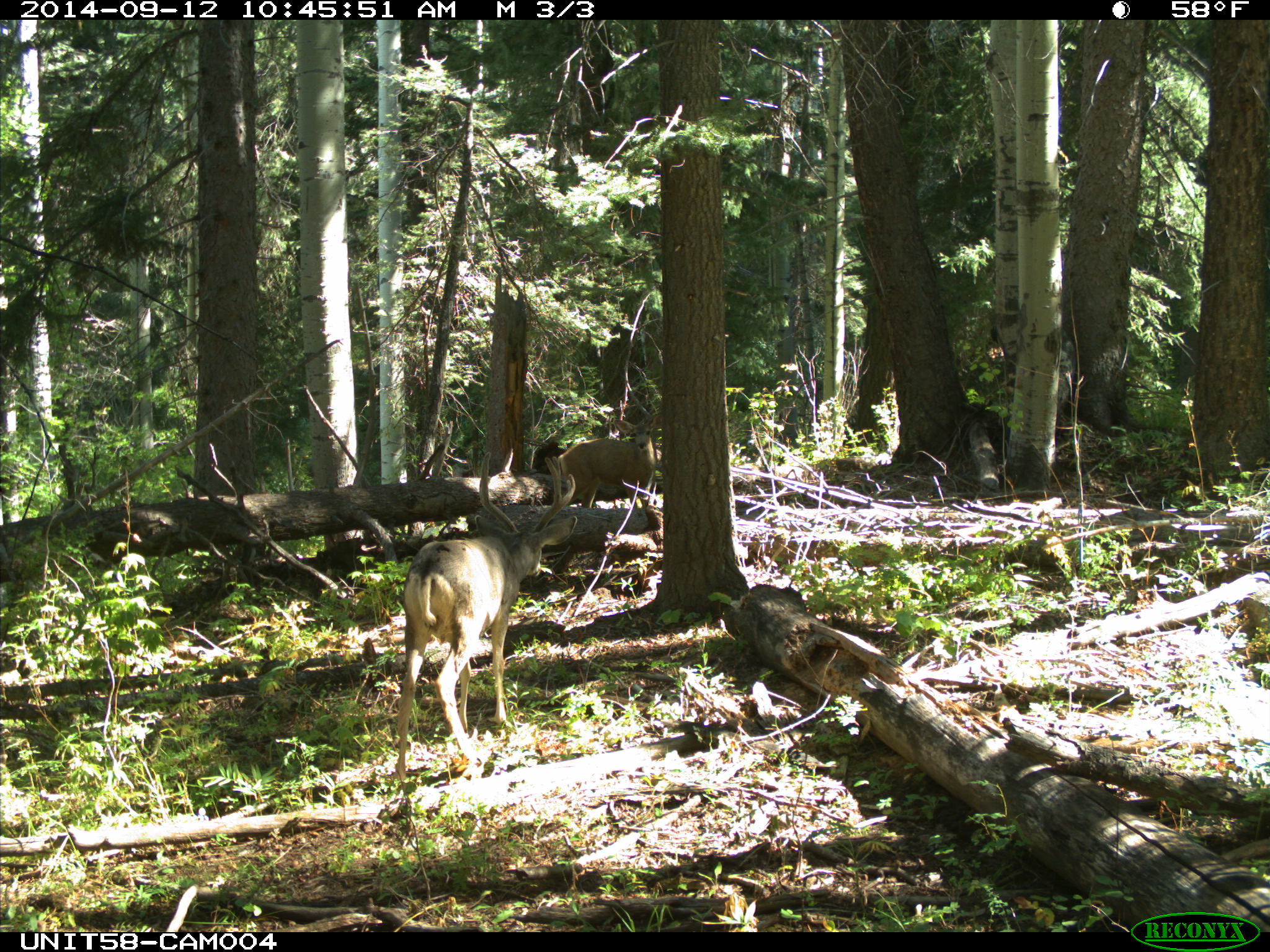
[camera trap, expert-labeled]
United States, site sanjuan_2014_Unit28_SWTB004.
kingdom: Animalia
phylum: Chordata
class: Mammalia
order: Artiodactyla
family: Cervidae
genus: Odocoileus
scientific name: Odocoileus hemionus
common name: mule deer